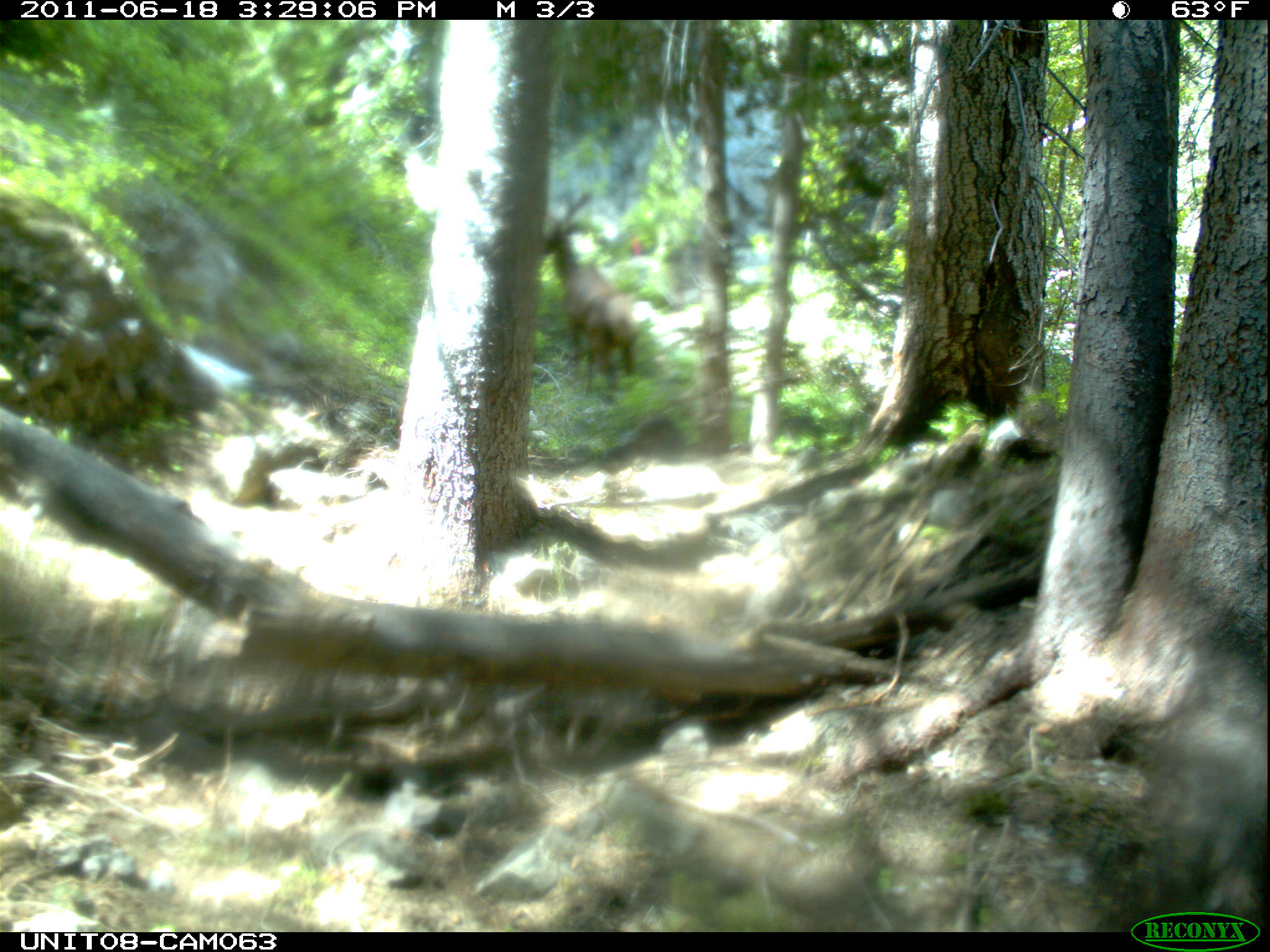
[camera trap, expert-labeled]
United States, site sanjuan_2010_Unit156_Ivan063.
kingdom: Animalia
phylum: Chordata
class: Mammalia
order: Artiodactyla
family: Cervidae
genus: Cervus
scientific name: Cervus elaphus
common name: red deer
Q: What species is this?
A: Cervus elaphus (red deer).